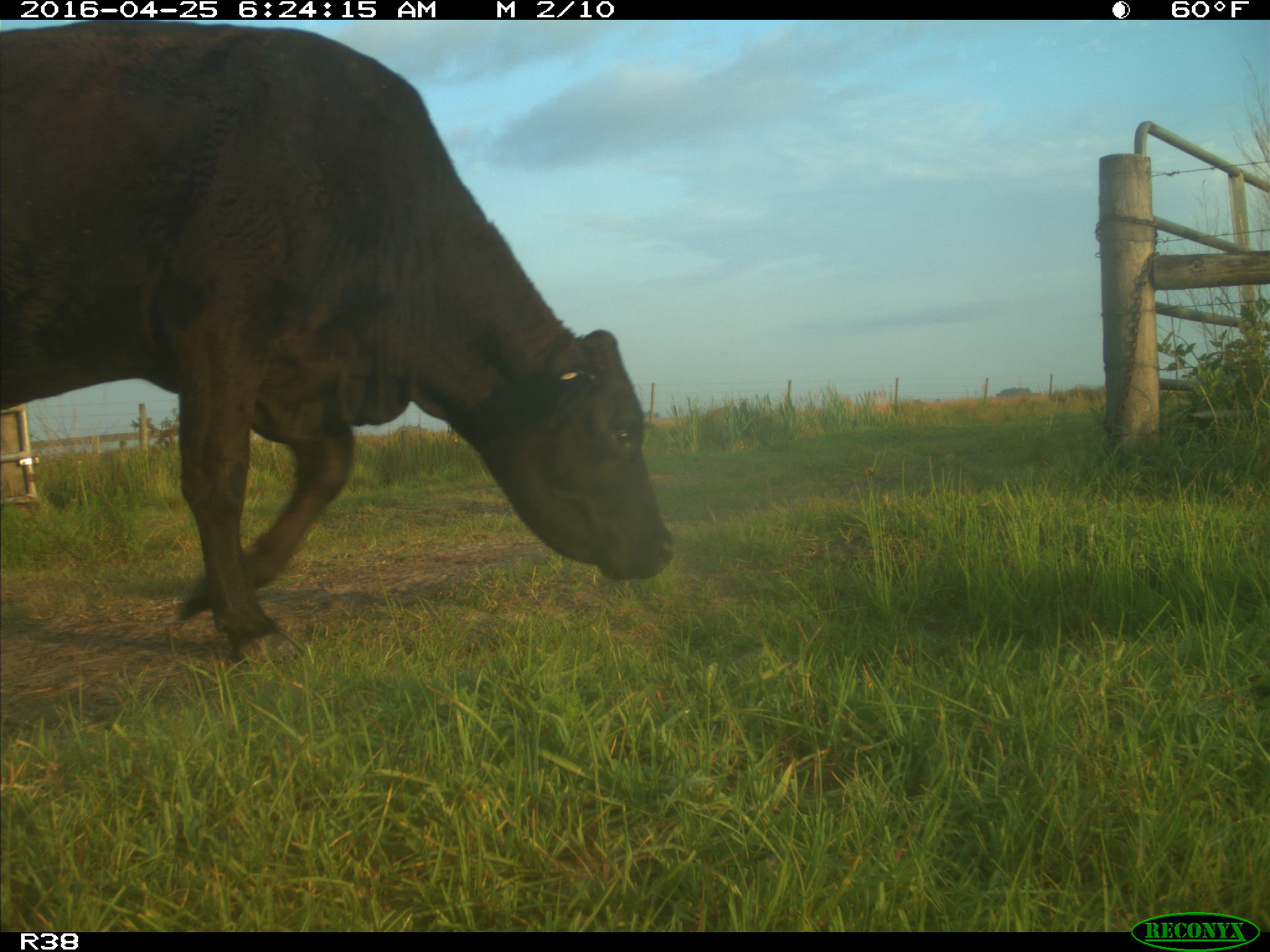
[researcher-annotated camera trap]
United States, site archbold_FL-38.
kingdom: Animalia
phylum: Chordata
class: Mammalia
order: Artiodactyla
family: Bovidae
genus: Bos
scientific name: Bos taurus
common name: domestic cow